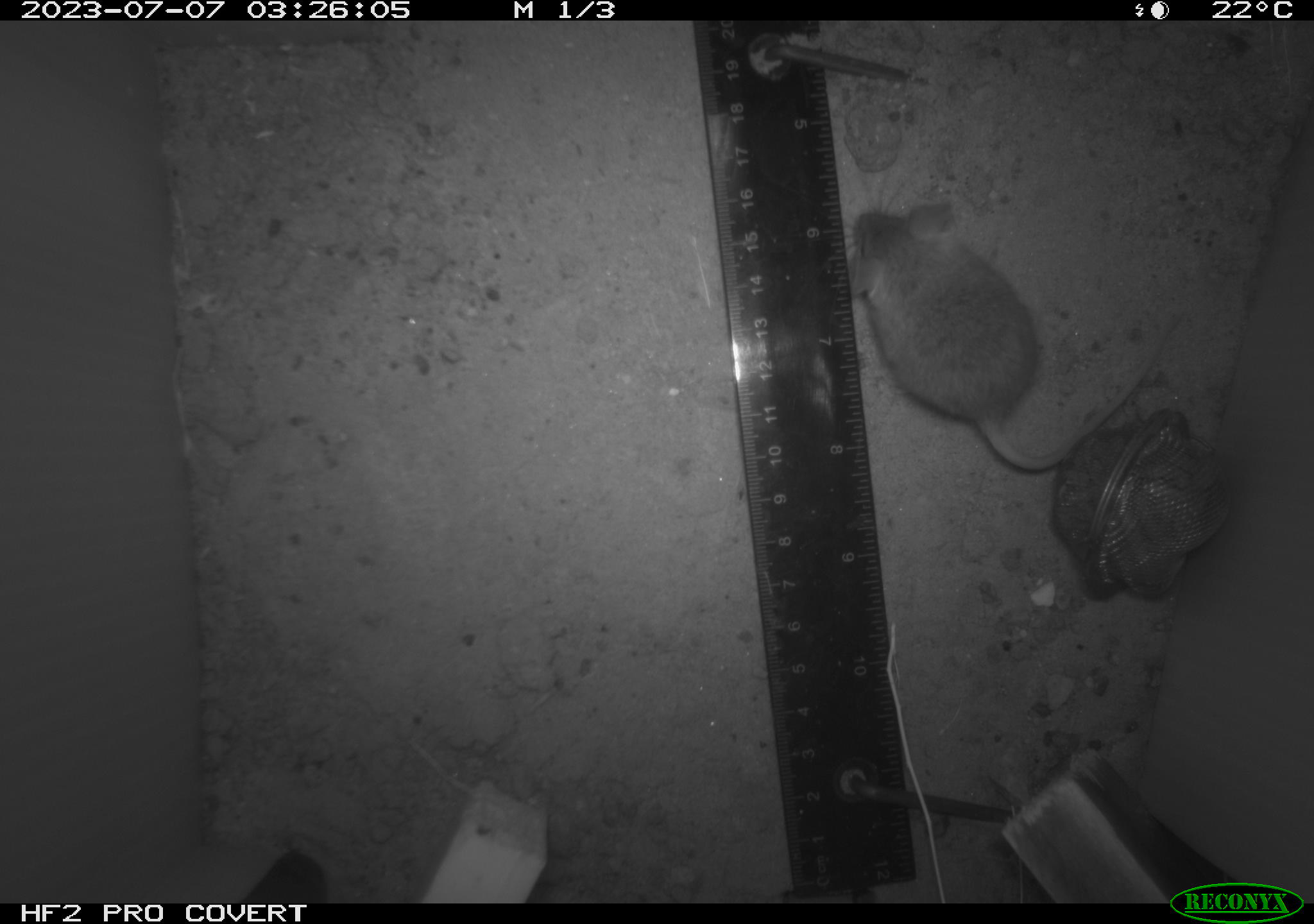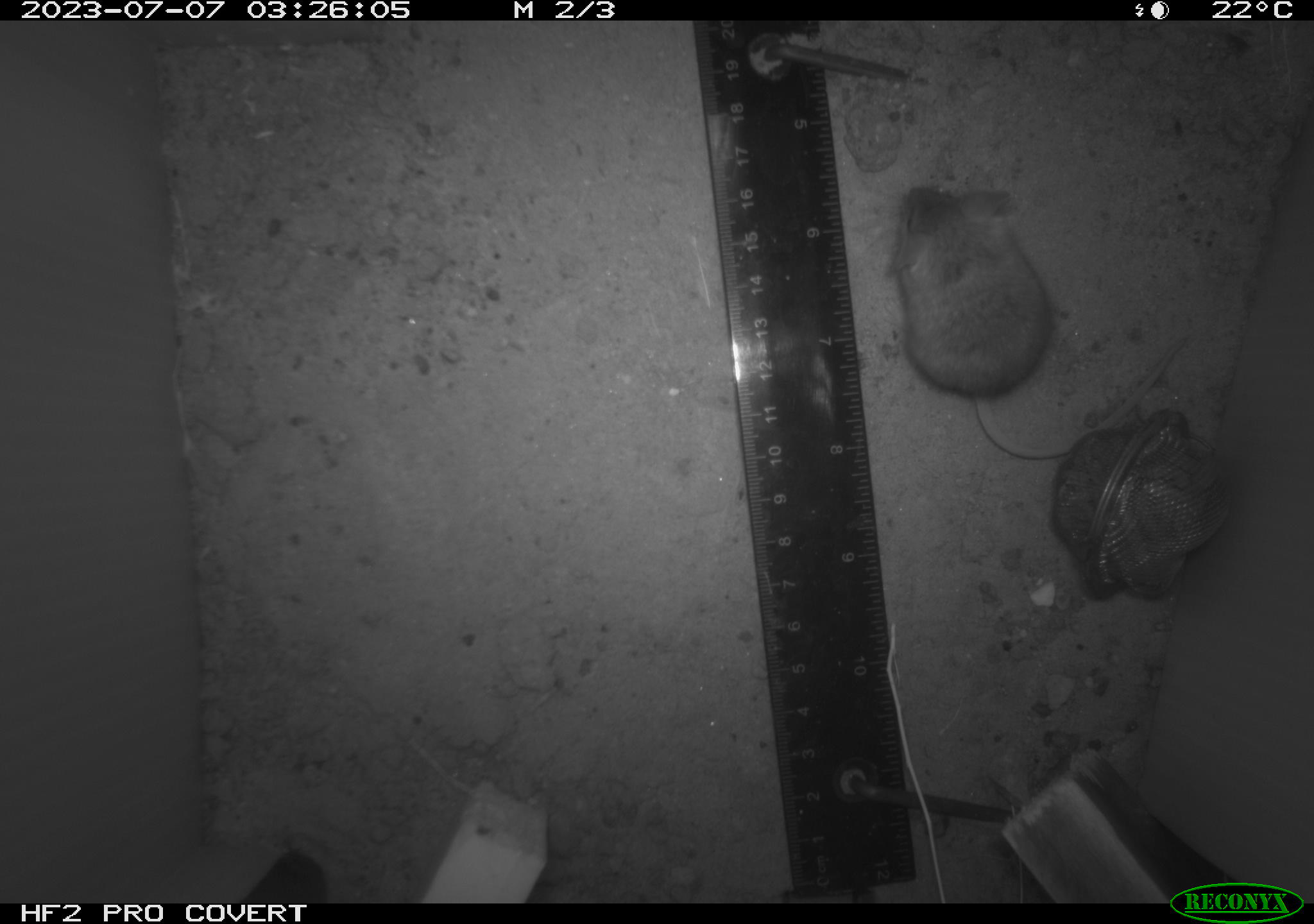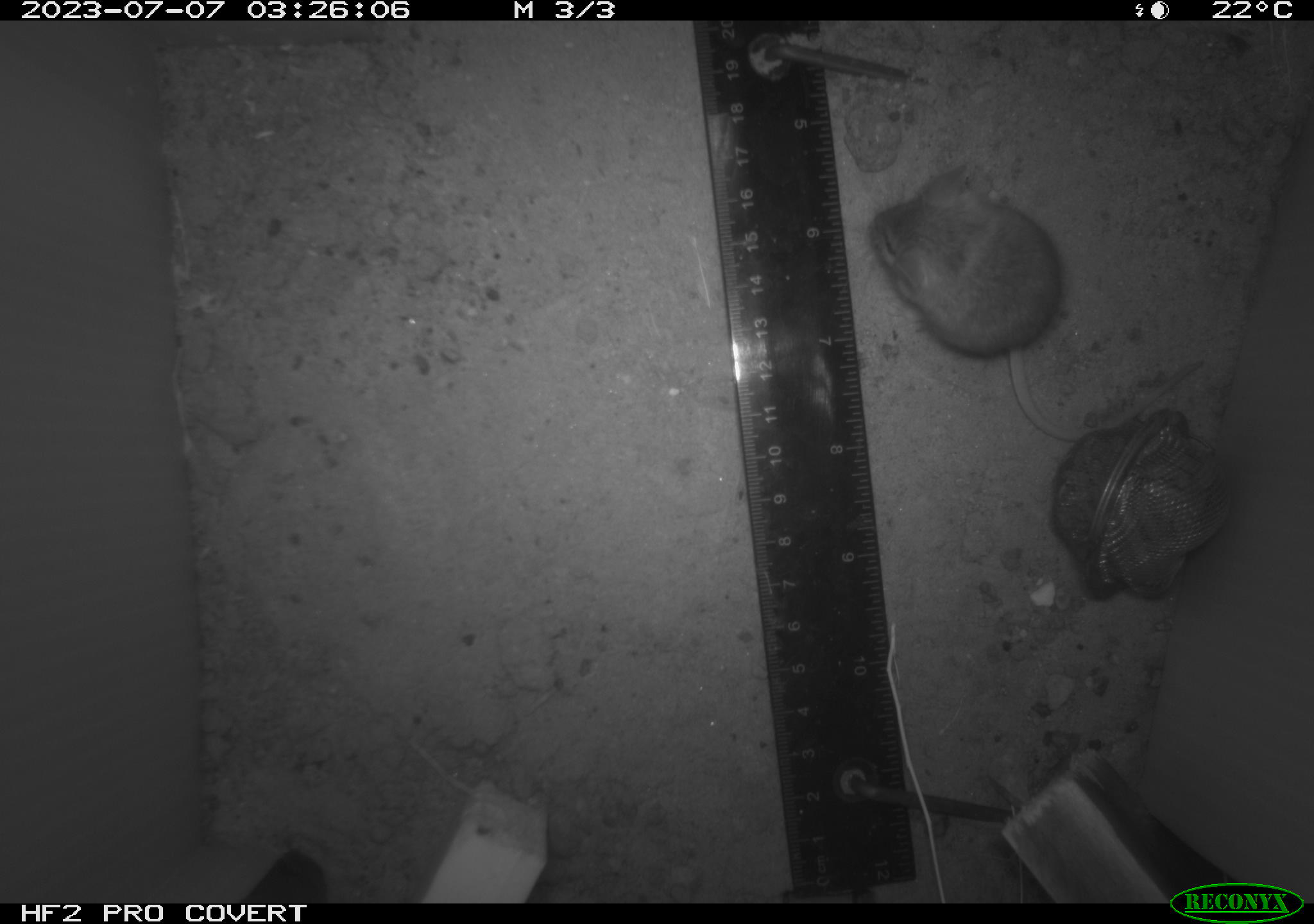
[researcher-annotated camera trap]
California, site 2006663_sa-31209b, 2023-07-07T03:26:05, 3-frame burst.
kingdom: Animalia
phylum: Chordata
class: Mammalia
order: Rodentia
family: Cricetidae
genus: Peromyscus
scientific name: Peromyscus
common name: deer mice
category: peromyscus species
Peromyscus species (deer mice) (Peromyscus).